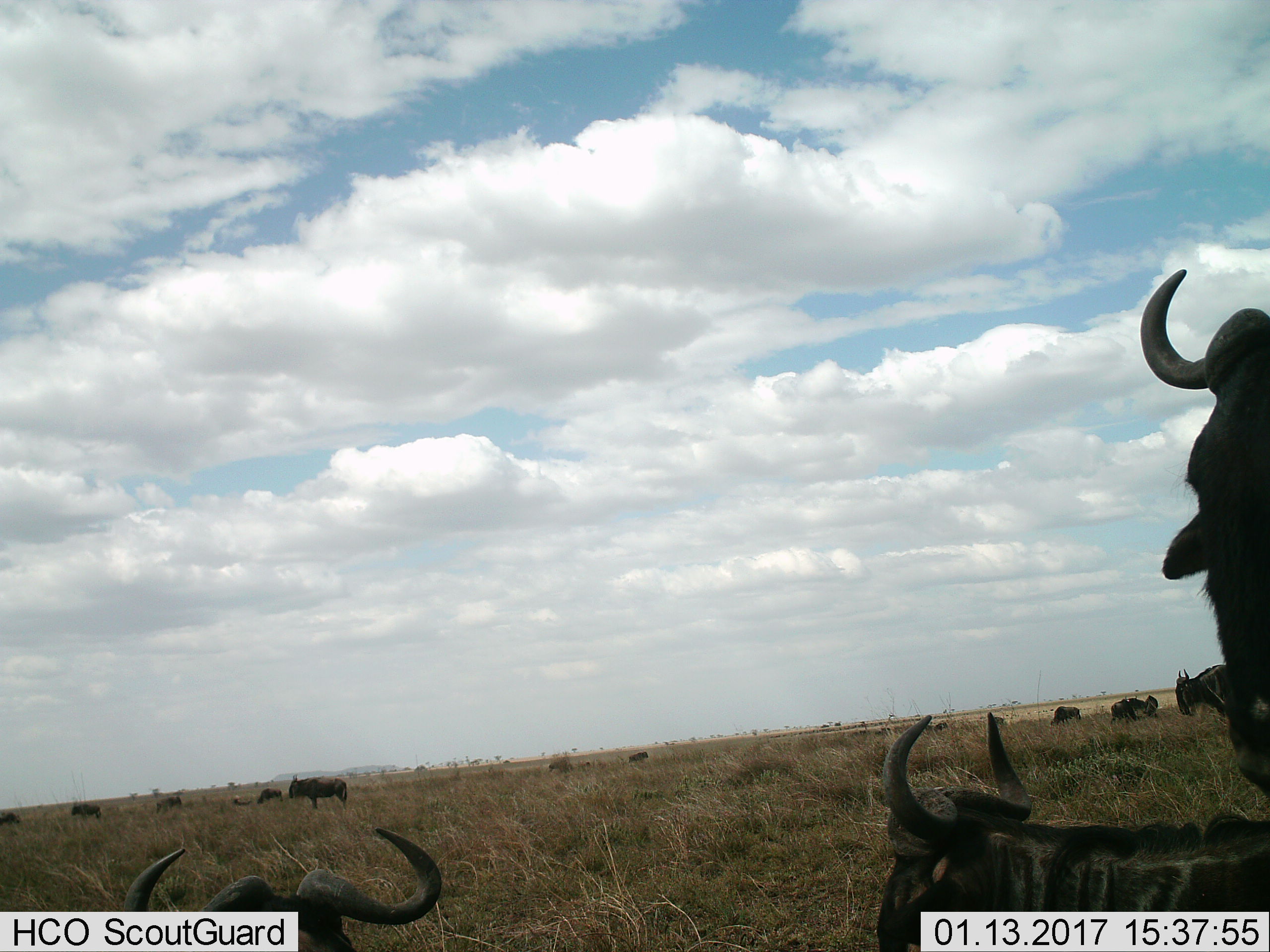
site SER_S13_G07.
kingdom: Animalia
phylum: Chordata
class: Mammalia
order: Artiodactyla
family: Bovidae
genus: Connochaetes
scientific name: Connochaetes taurinus taurinus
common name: blue wildebeest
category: wildebeestblue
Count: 11-50.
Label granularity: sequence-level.